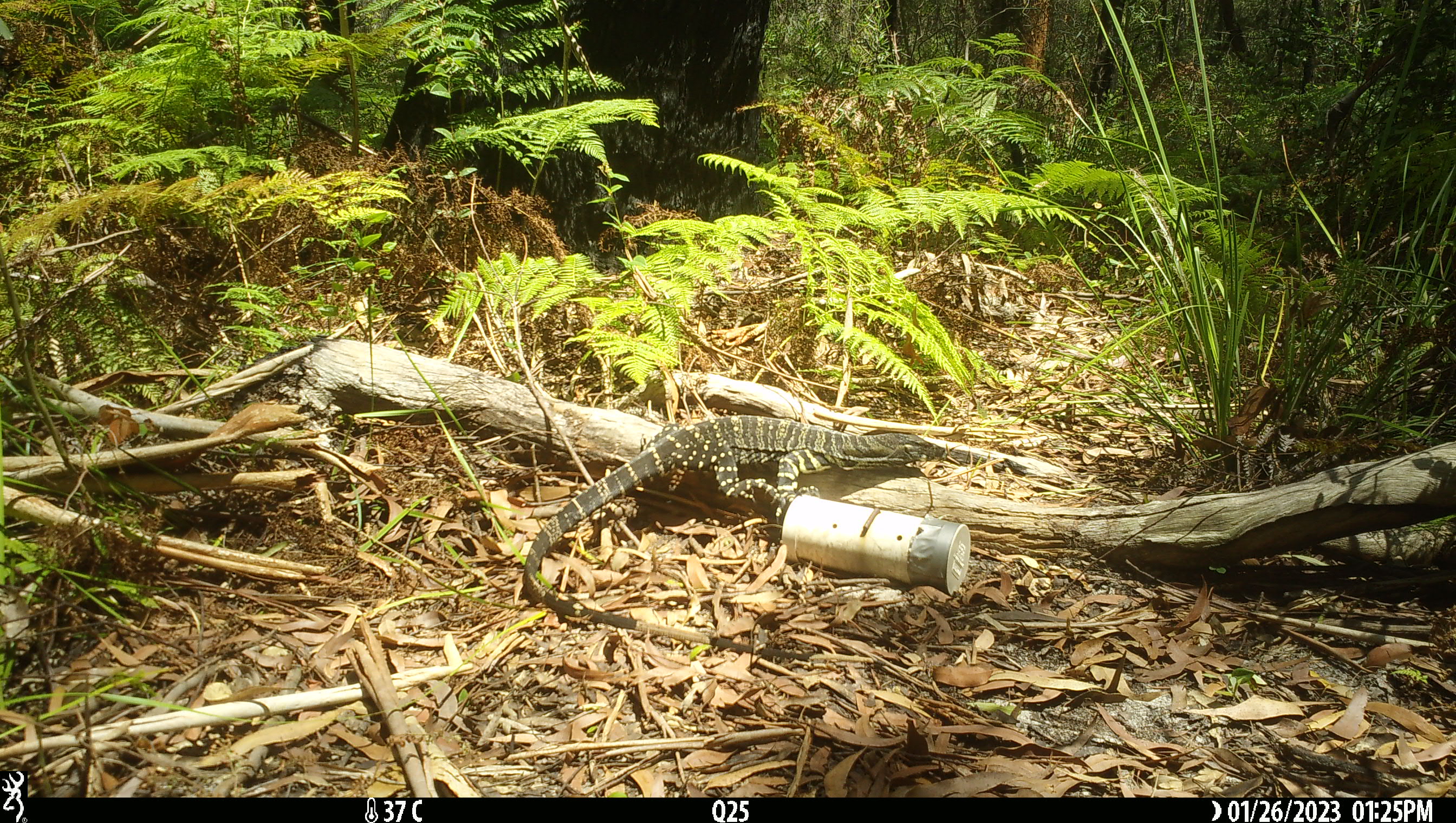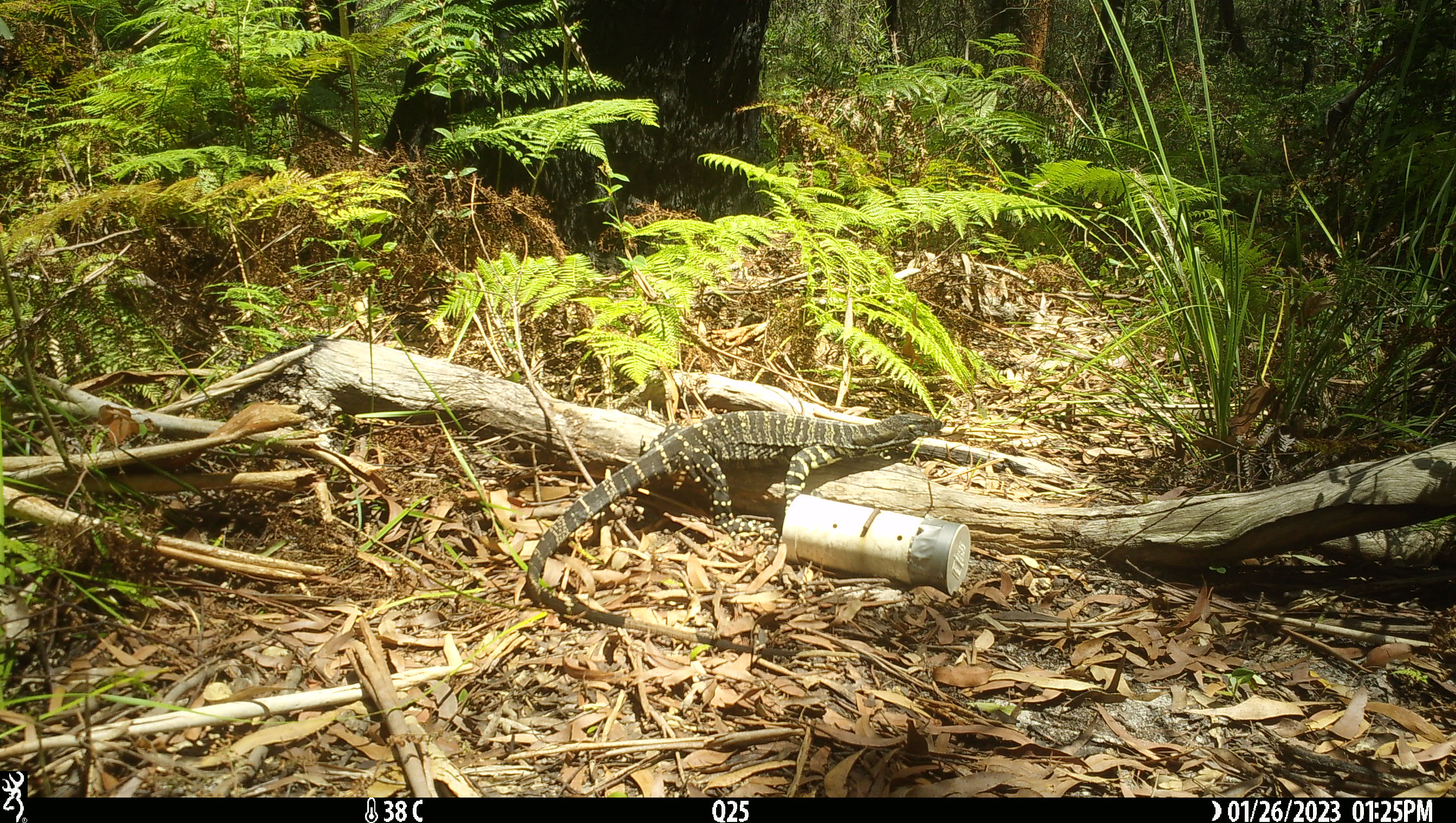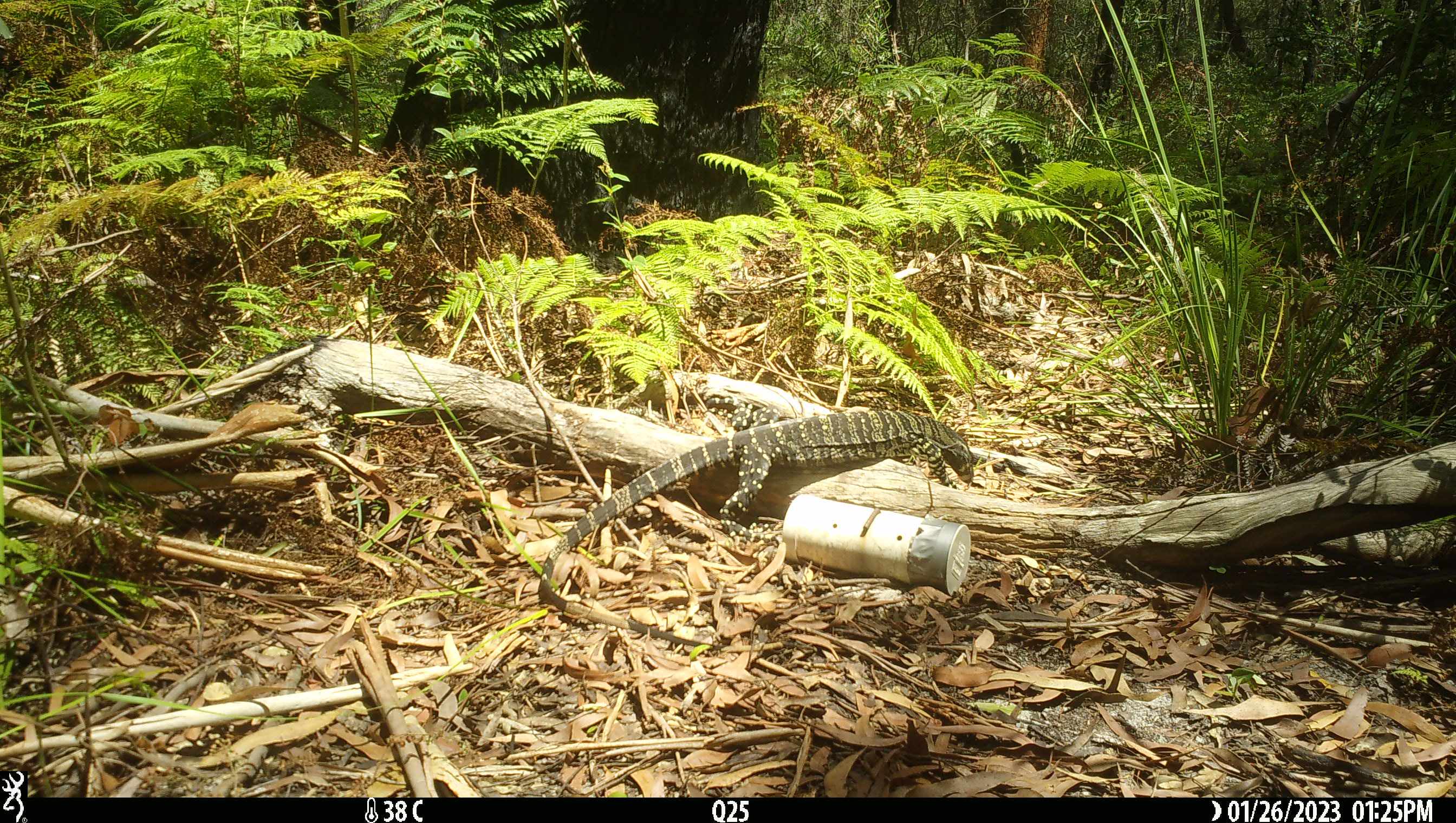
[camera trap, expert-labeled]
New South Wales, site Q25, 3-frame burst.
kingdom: Animalia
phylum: Chordata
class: Reptilia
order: Squamata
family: Varanidae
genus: Varanus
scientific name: Varanus varius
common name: lace monitor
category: goanna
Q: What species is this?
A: Goanna (lace monitor) (Varanus varius).